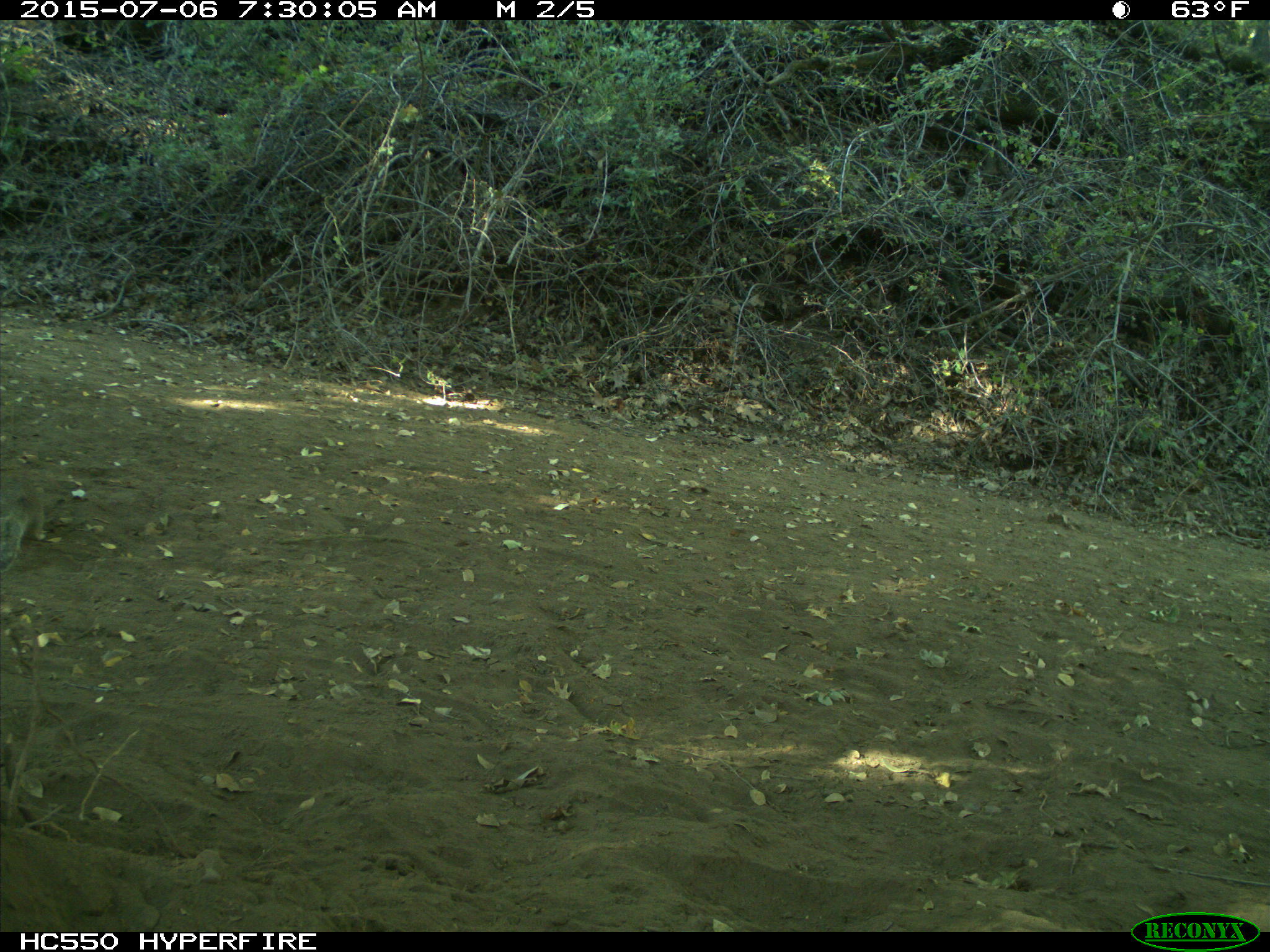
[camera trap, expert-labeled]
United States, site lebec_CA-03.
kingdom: Animalia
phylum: Chordata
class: Mammalia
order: Rodentia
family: Sciuridae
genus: Otospermophilus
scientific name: Otospermophilus beecheyi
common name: california ground squirrel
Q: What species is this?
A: Otospermophilus beecheyi (california ground squirrel).